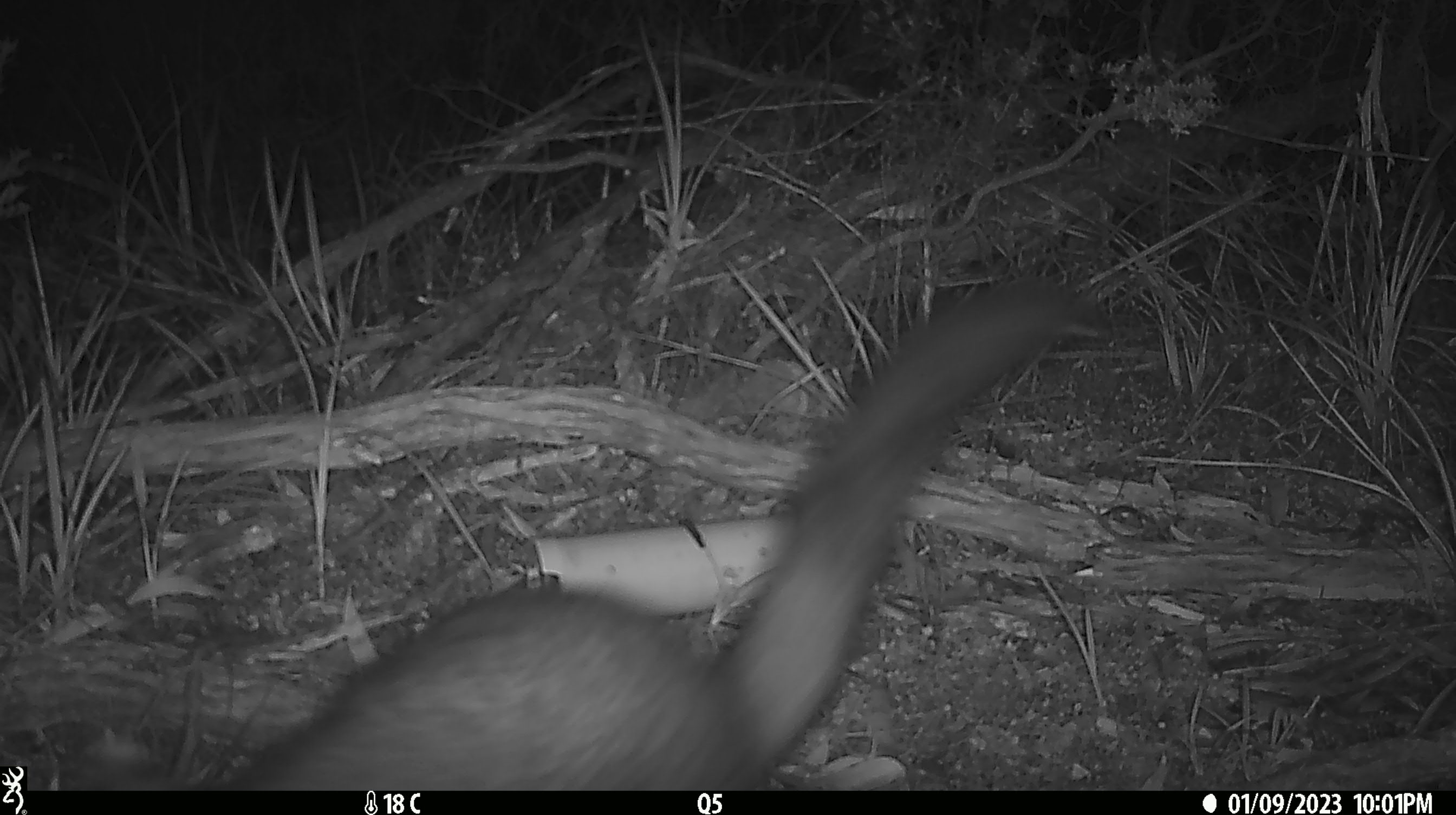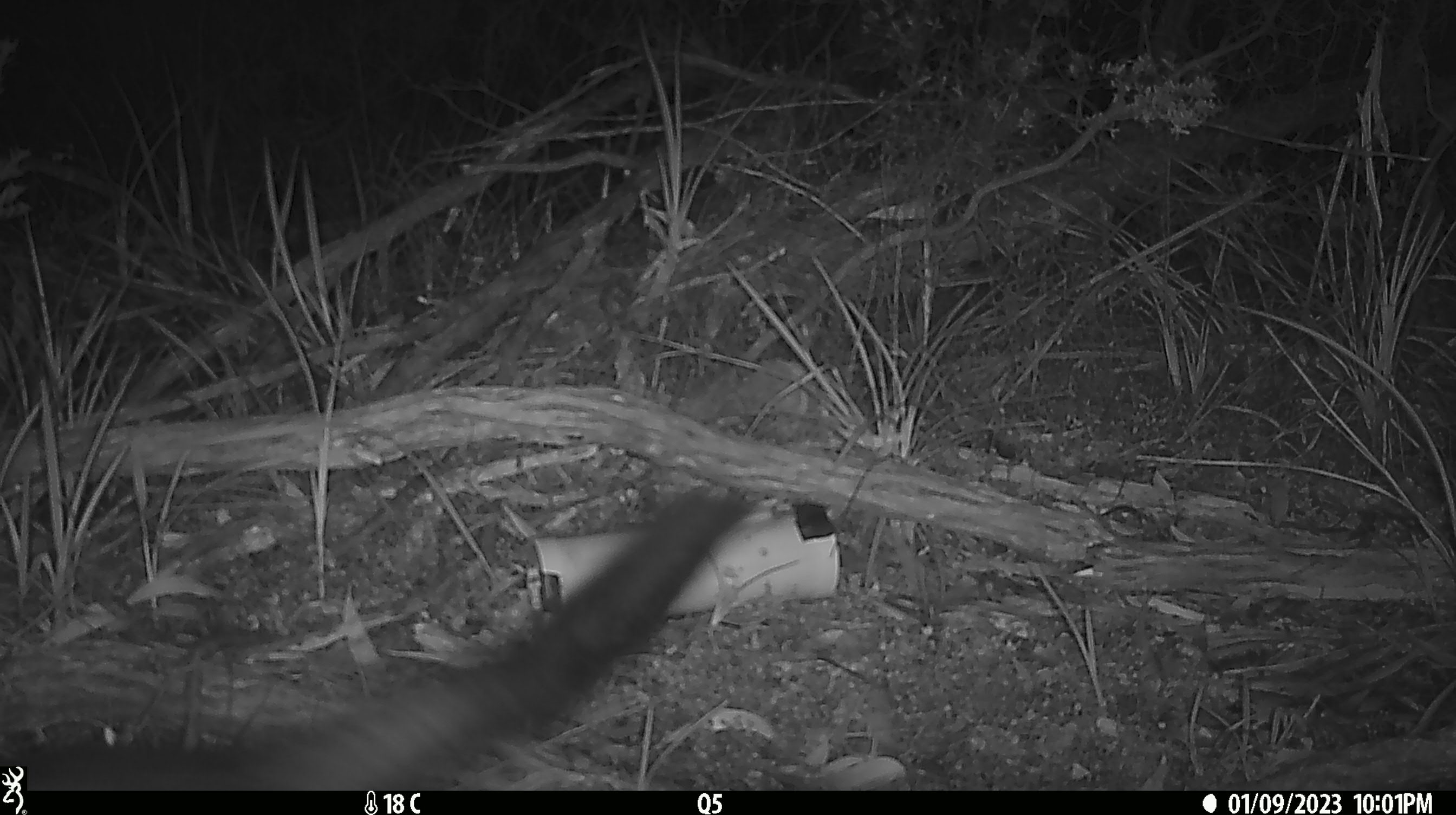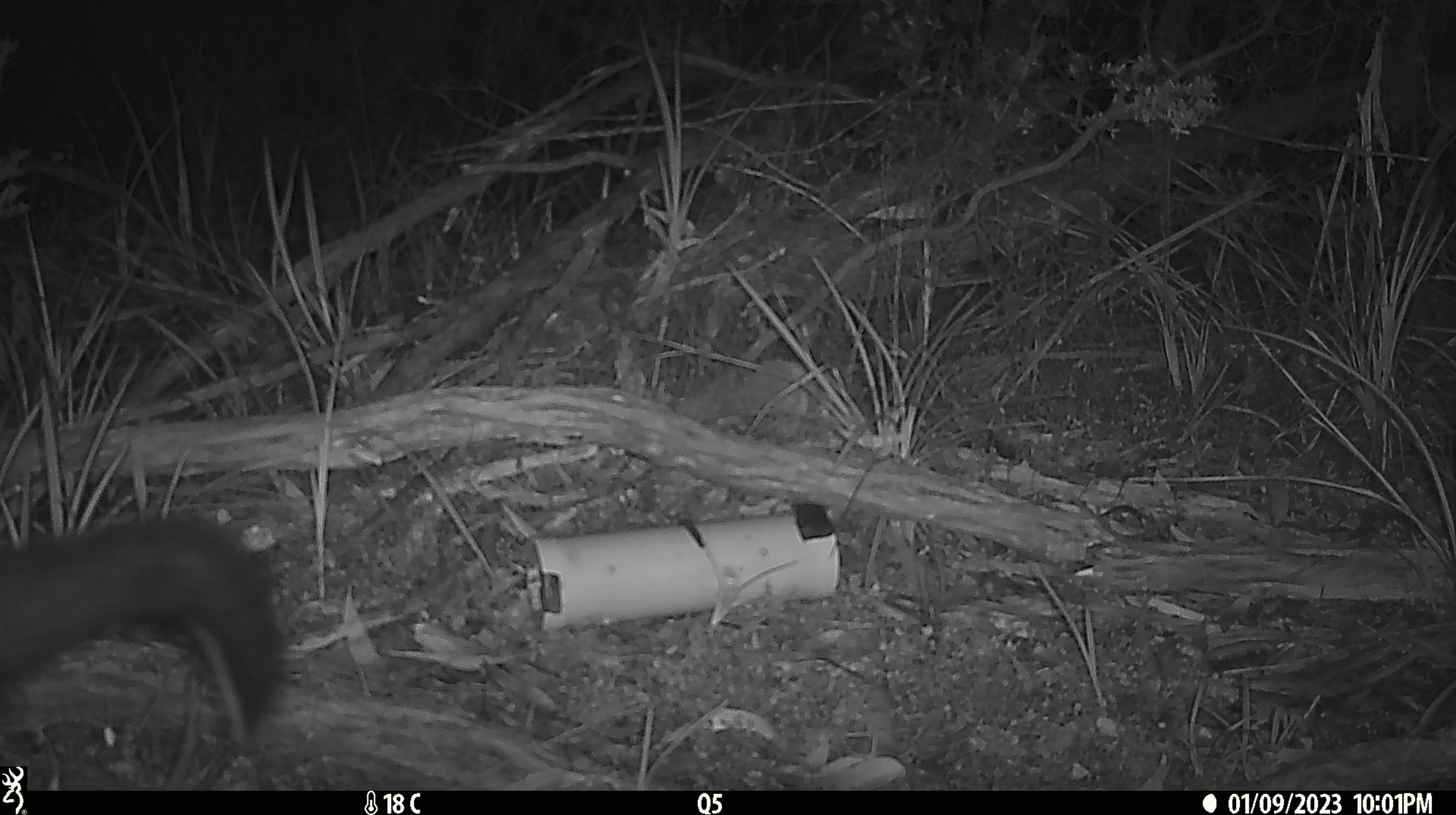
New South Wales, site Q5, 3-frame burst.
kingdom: Animalia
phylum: Chordata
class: Mammalia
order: Diprotodontia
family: Phalangeridae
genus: Trichosurus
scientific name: Trichosurus vulpecula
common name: common brushtail possum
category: possum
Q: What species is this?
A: Possum (common brushtail possum) (Trichosurus vulpecula).